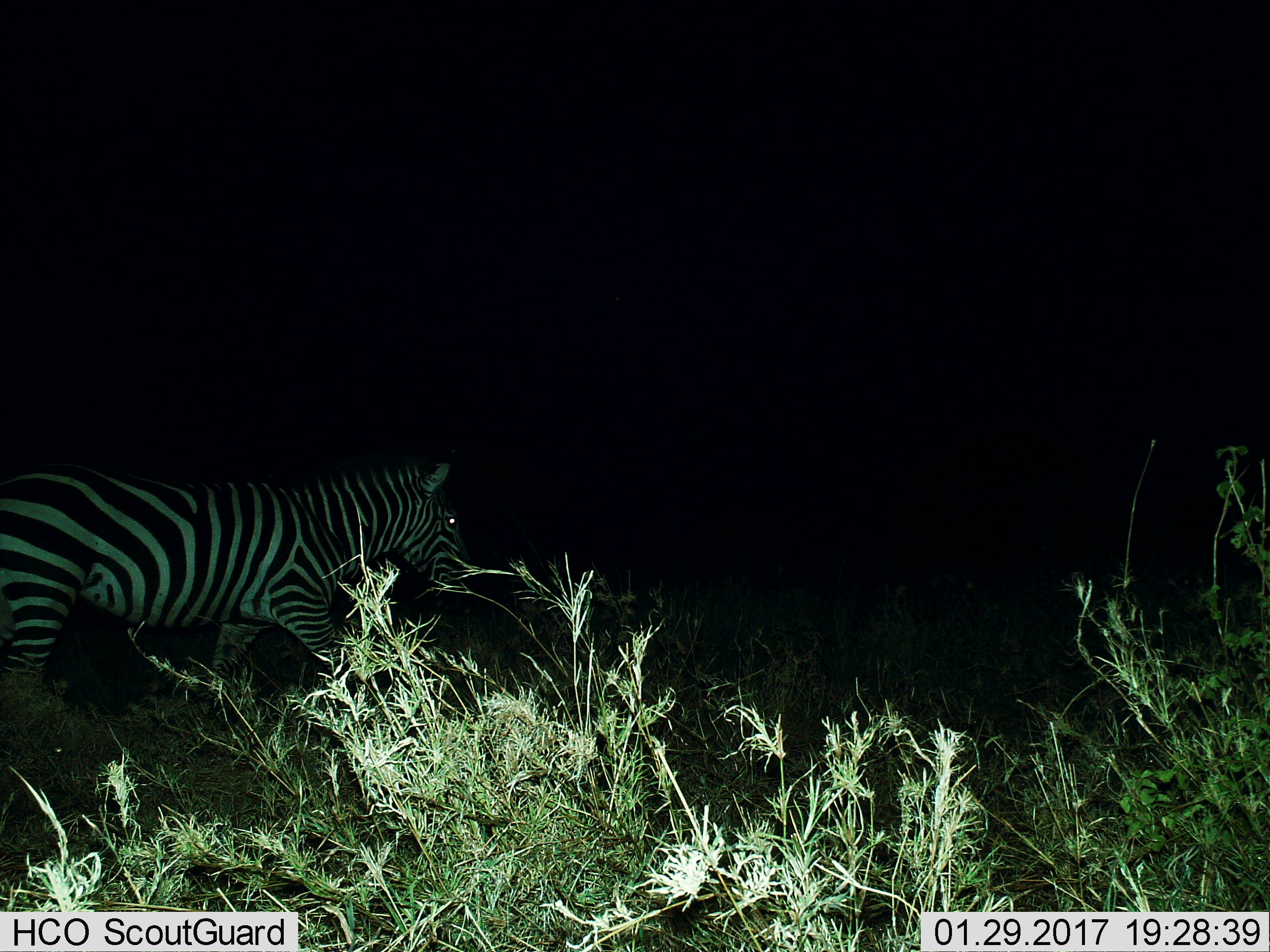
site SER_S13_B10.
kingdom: Animalia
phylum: Chordata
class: Mammalia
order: Perissodactyla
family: Equidae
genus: Equus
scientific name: Equus quagga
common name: plains zebra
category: zebraplains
Zebraplains (plains zebra) (Equus quagga), count 1. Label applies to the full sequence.